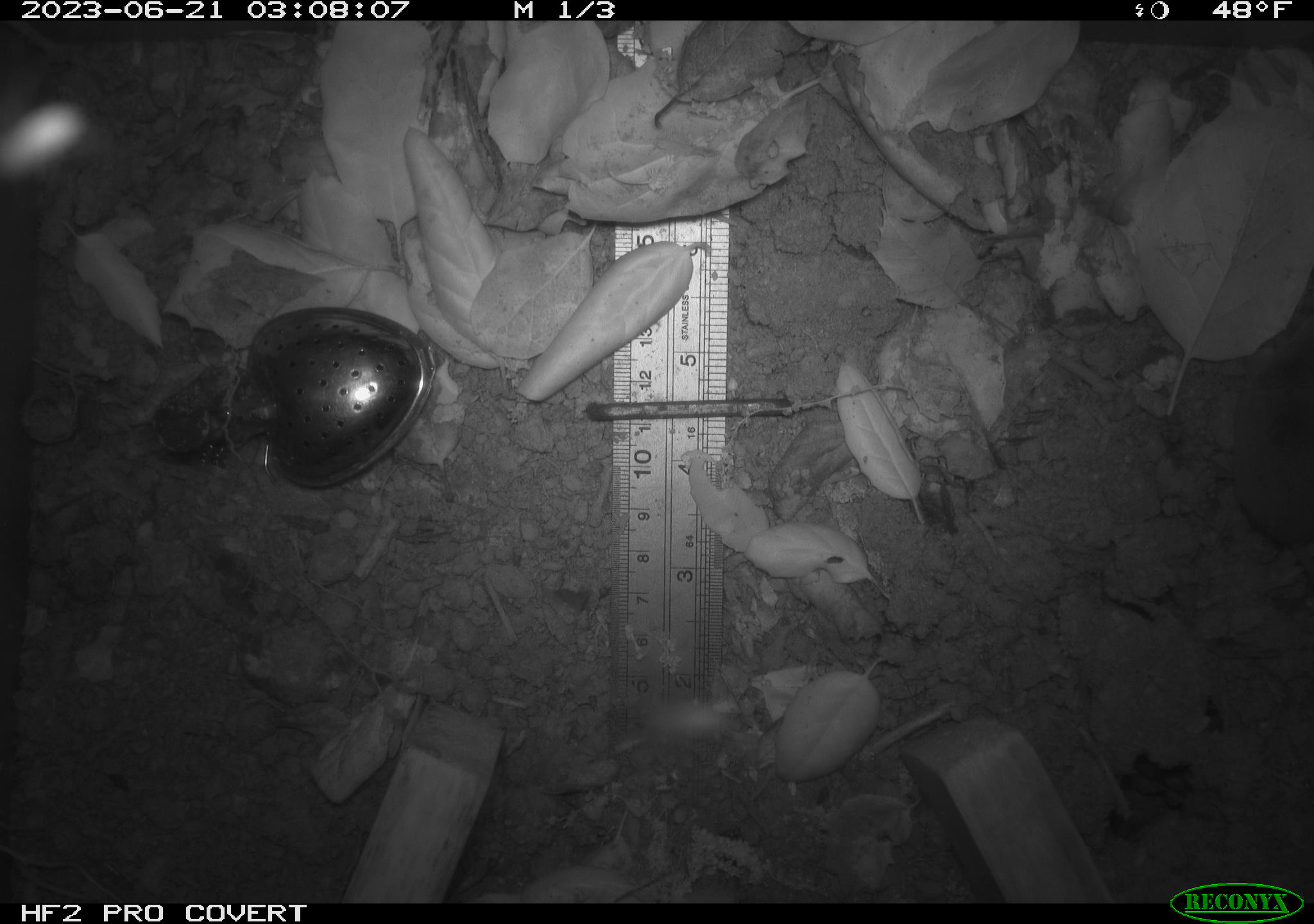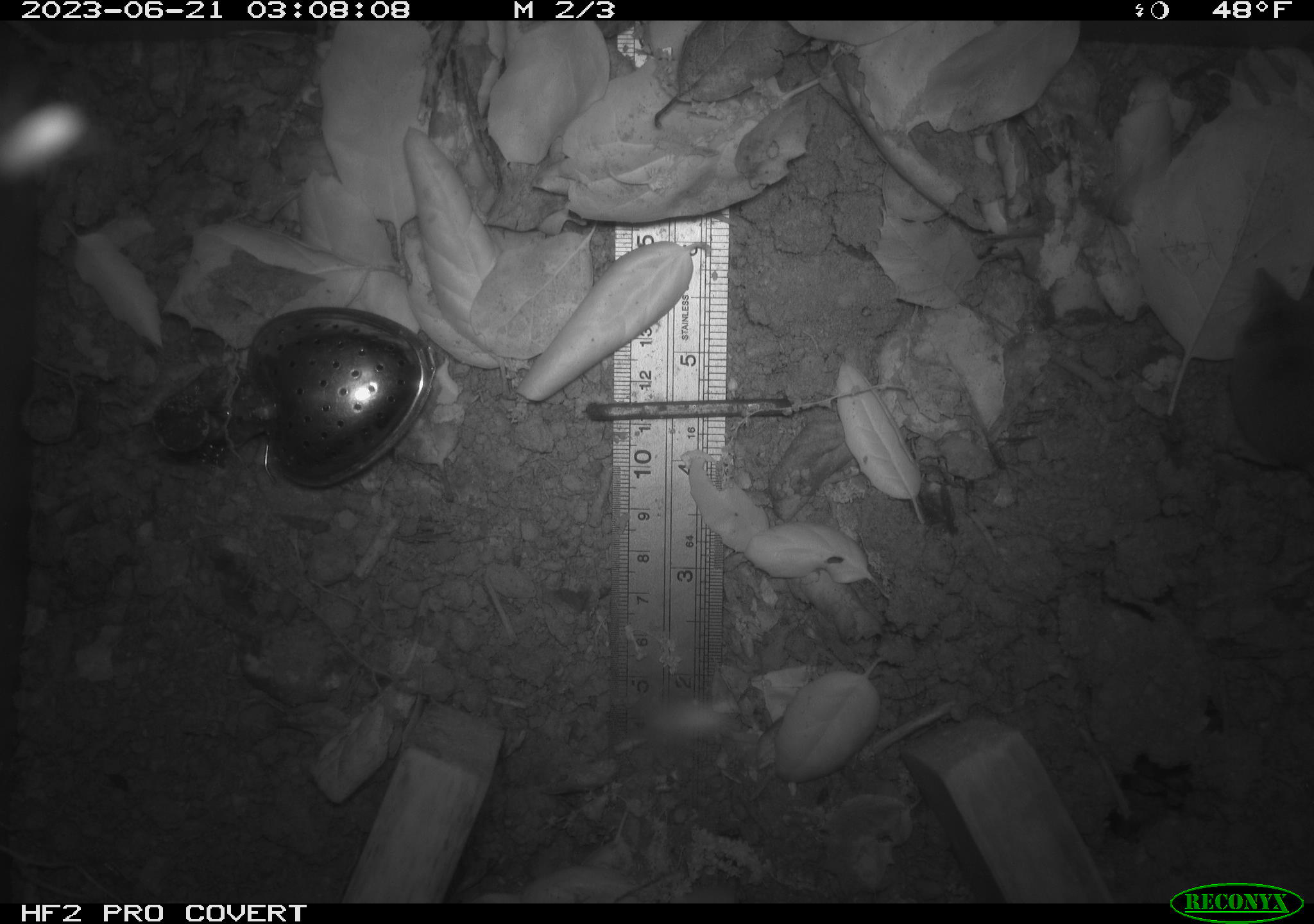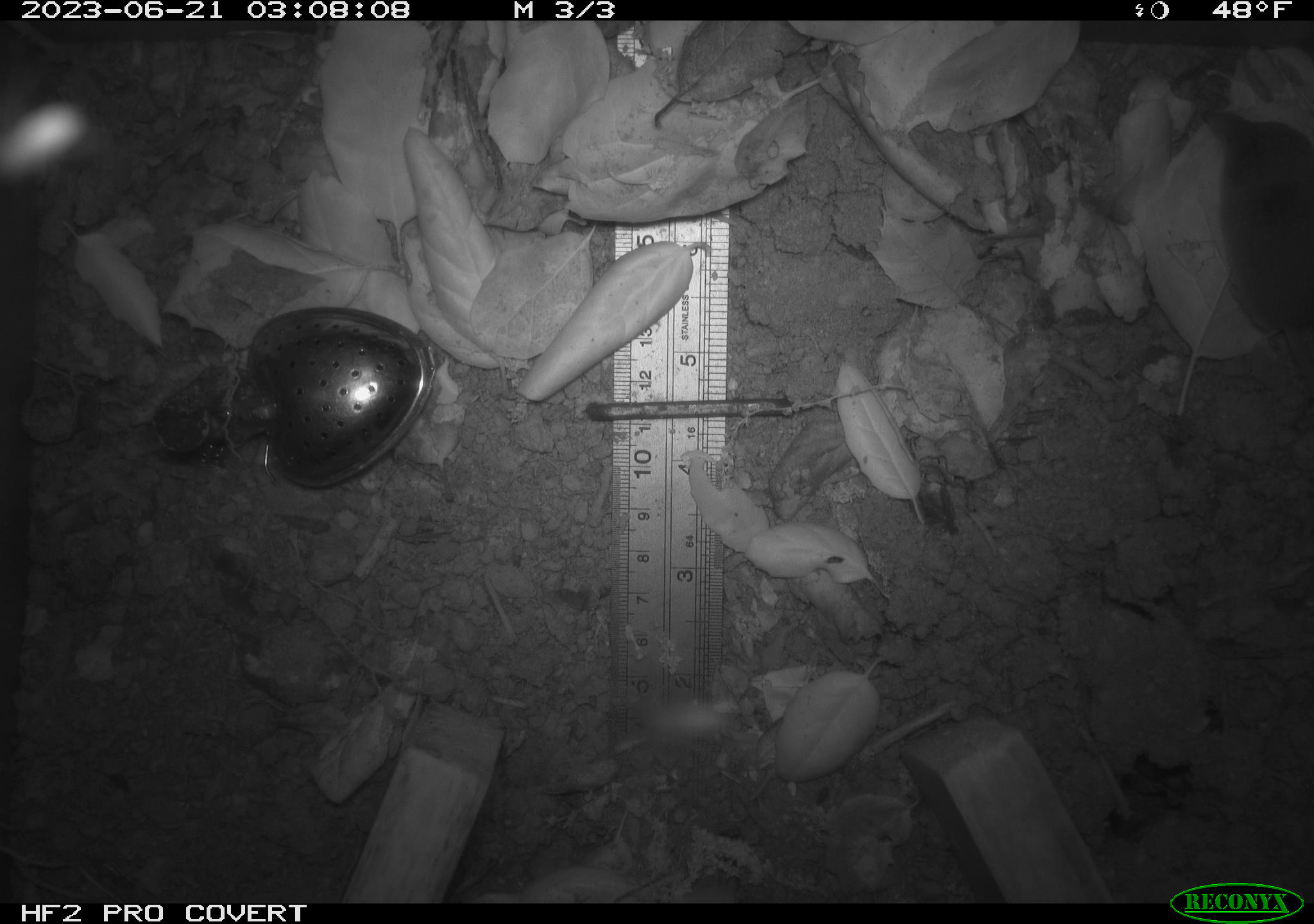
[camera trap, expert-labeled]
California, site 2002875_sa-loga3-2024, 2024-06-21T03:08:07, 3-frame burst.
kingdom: Animalia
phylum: Chordata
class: Mammalia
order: Eulipotyphla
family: Soricidae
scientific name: Soricidae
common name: shrews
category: soricidae family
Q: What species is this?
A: Soricidae family (shrews) (Soricidae).